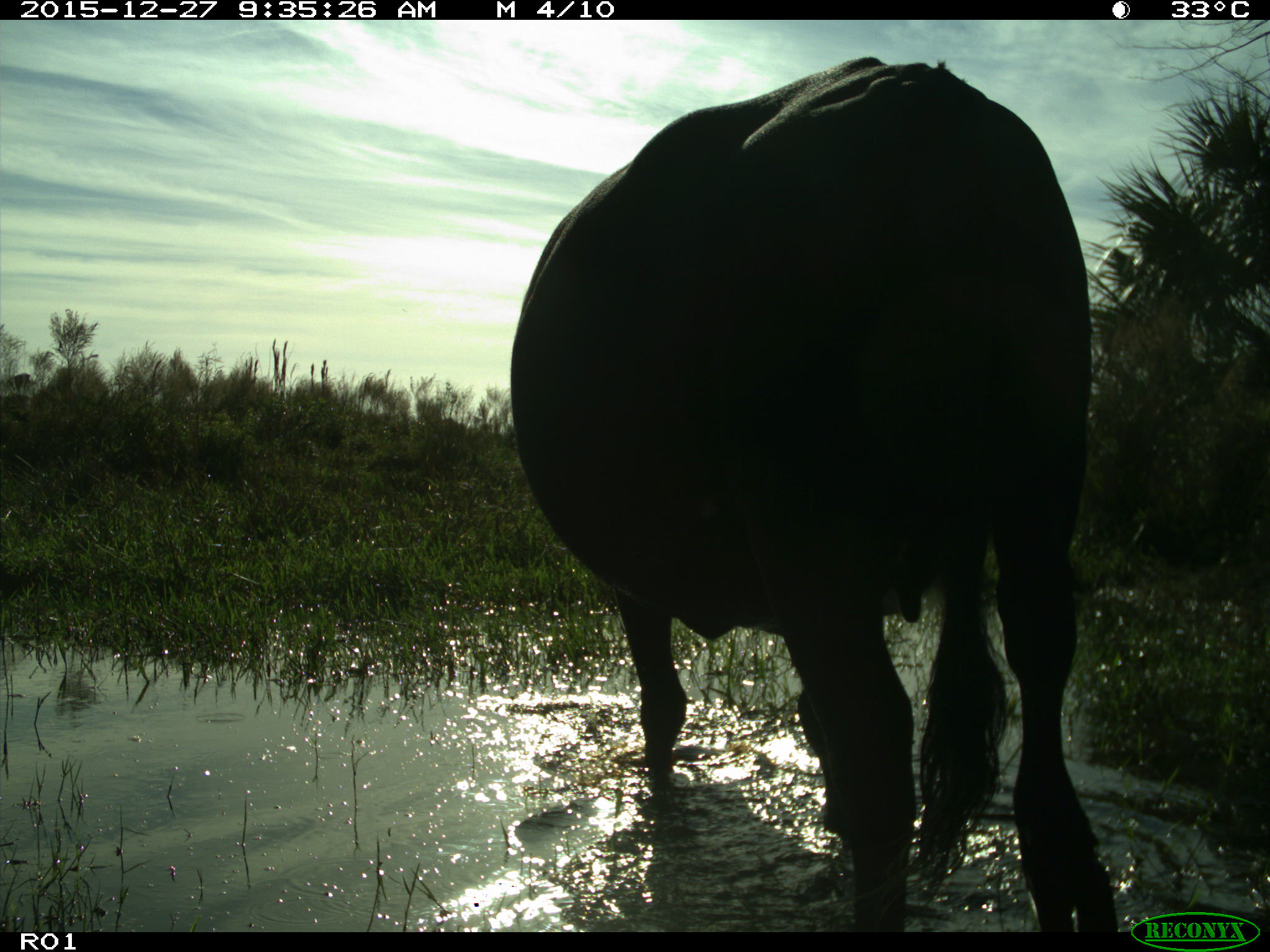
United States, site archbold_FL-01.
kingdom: Animalia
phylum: Chordata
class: Mammalia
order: Artiodactyla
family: Bovidae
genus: Bos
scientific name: Bos taurus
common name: domestic cow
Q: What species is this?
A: Bos taurus (domestic cow).